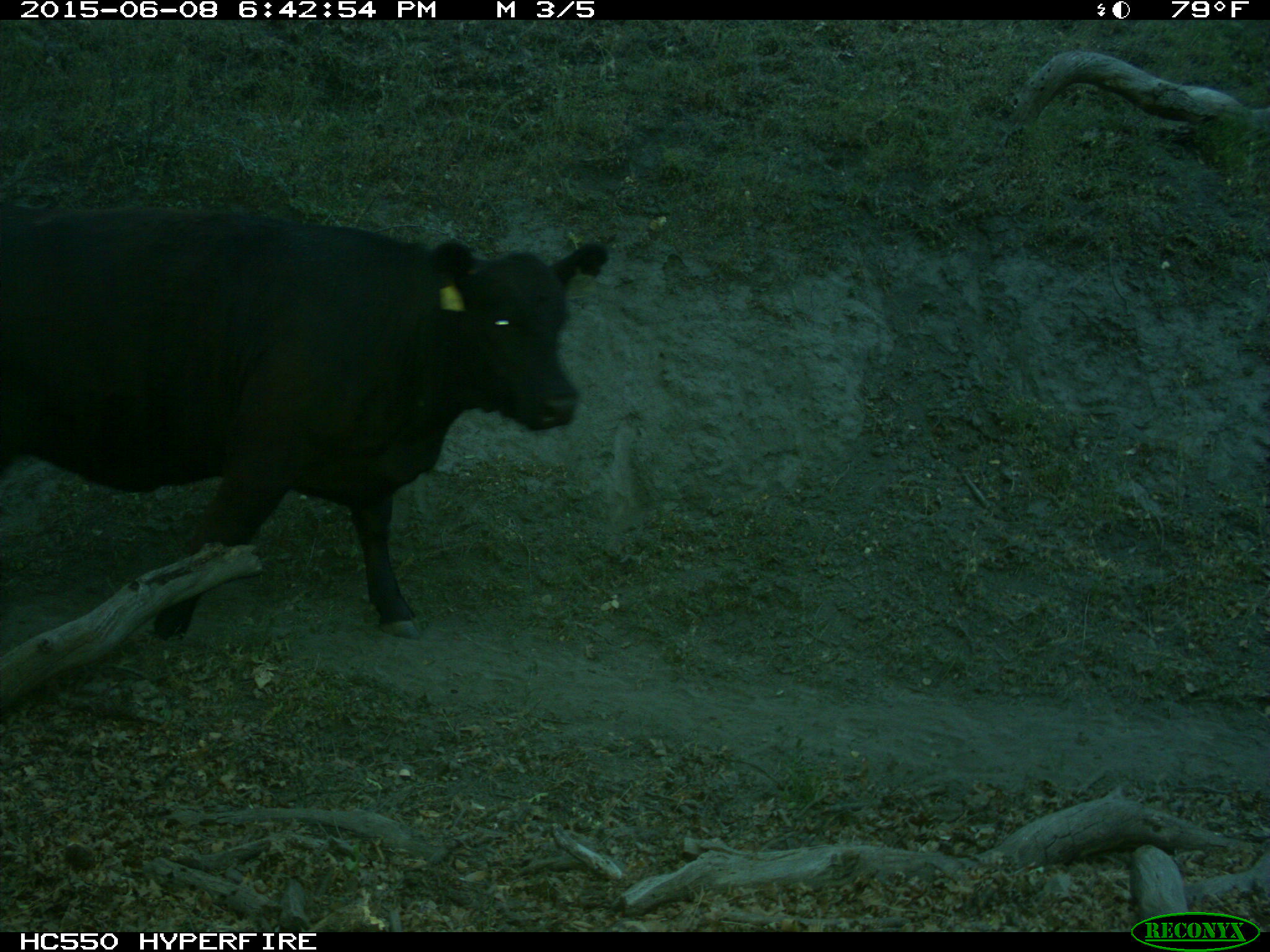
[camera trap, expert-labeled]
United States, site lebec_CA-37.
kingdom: Animalia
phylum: Chordata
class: Mammalia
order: Artiodactyla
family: Bovidae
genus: Bos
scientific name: Bos taurus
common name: domestic cow